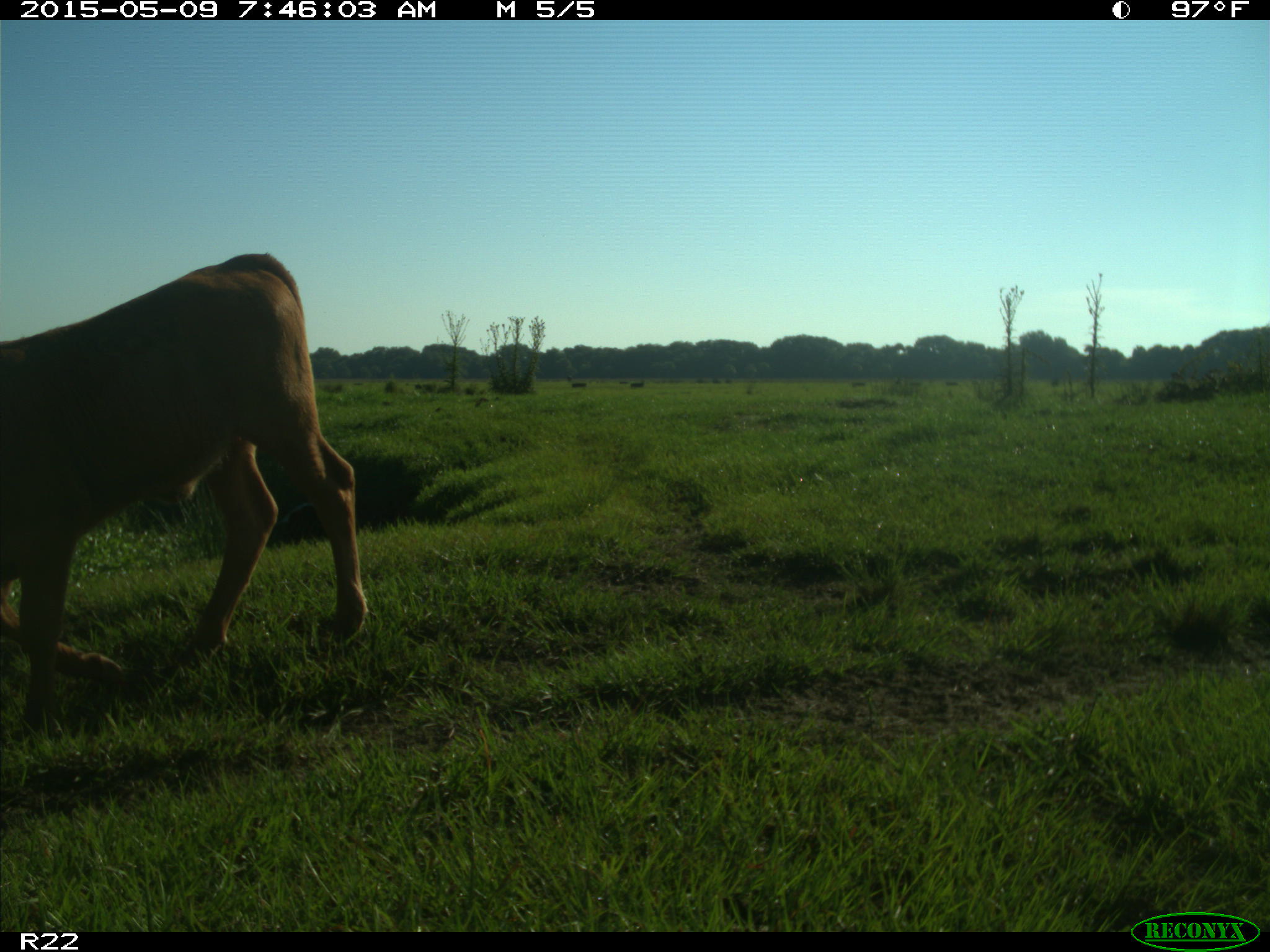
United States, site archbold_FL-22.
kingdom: Animalia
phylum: Chordata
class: Mammalia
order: Artiodactyla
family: Bovidae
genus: Bos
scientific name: Bos taurus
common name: domestic cow